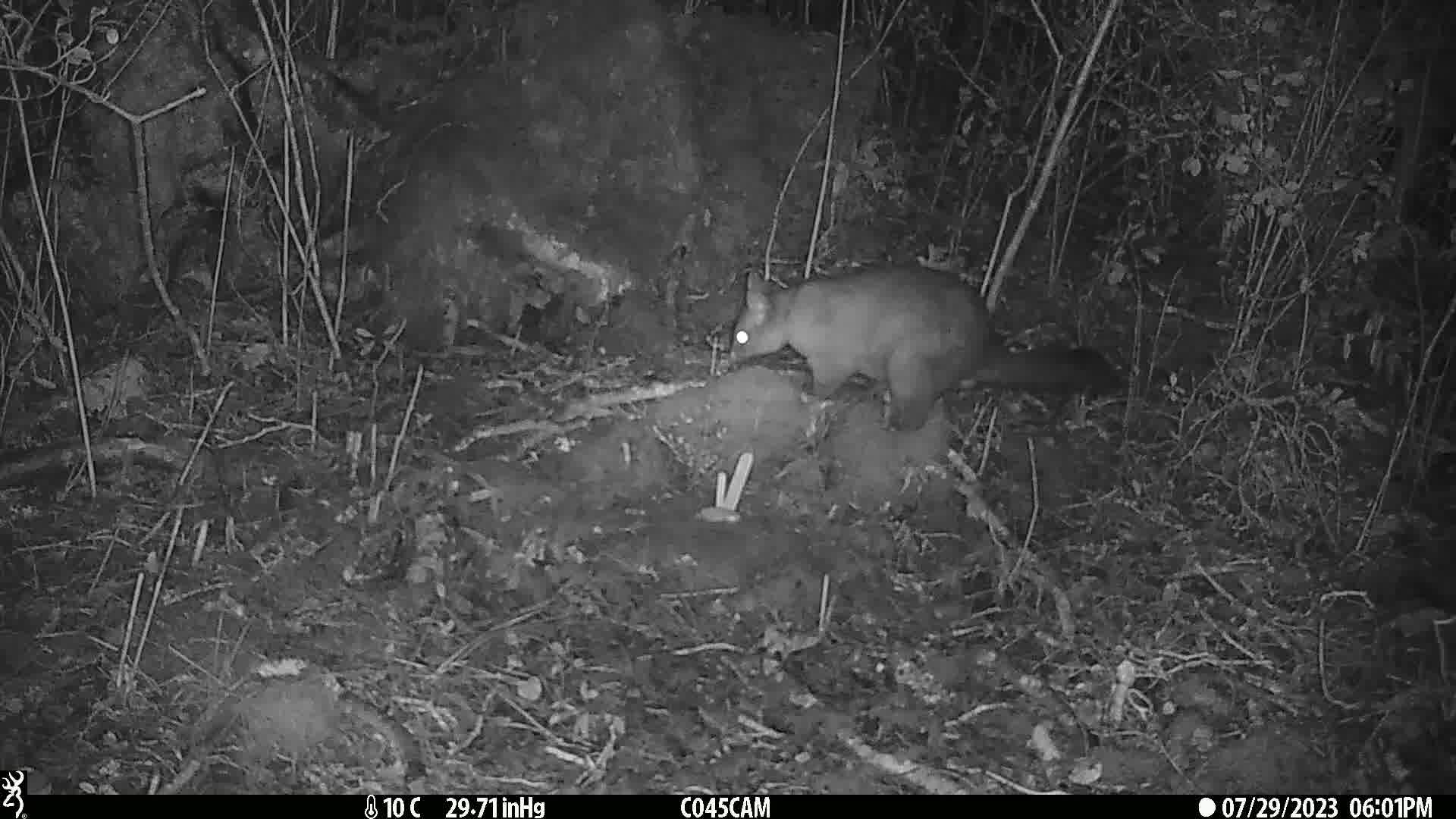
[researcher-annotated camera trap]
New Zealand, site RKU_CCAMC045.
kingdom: Animalia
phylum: Chordata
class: Mammalia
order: Diprotodontia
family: Phalangeridae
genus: Trichosurus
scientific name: Trichosurus vulpecula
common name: common brushtail possum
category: possum